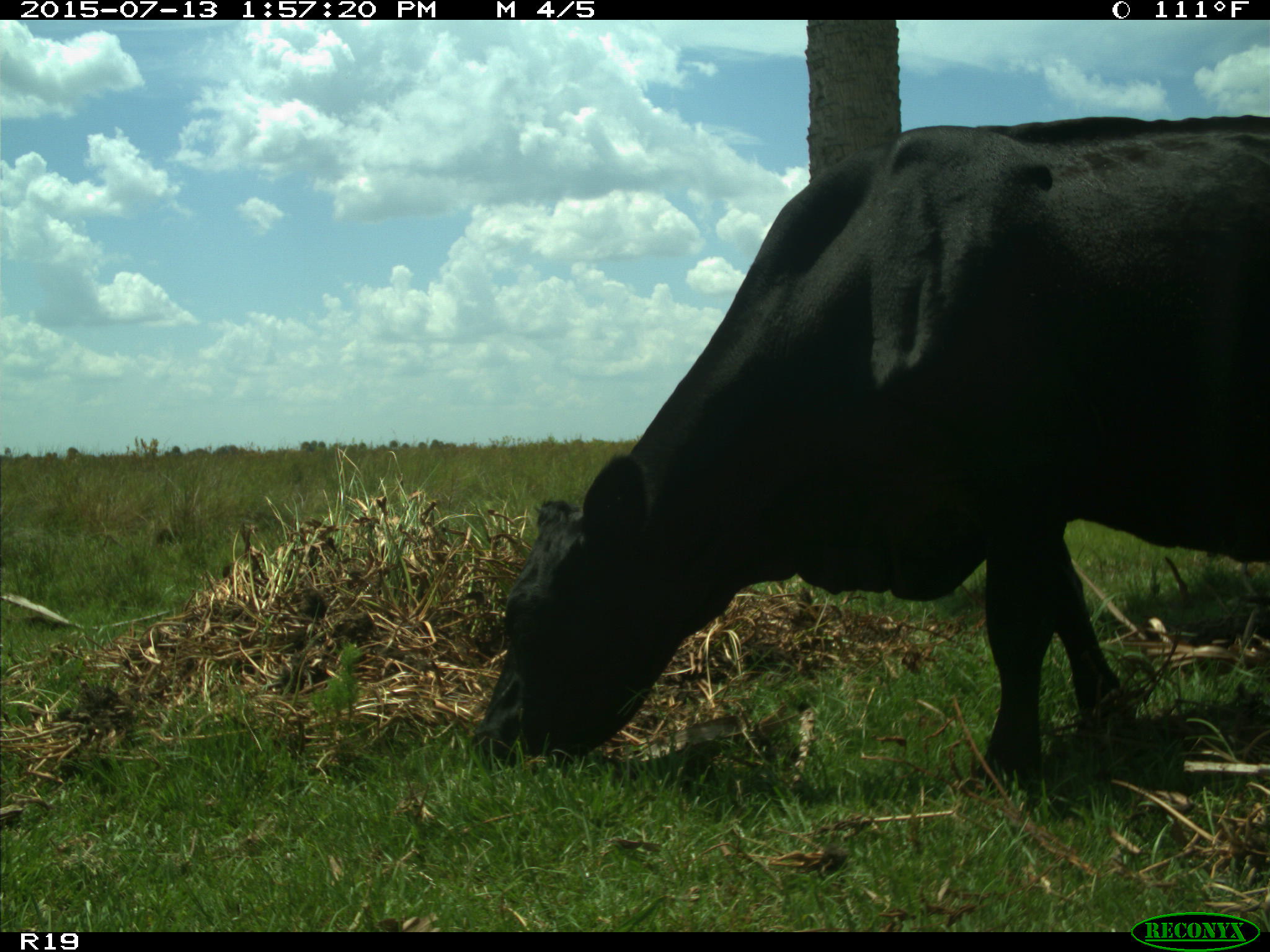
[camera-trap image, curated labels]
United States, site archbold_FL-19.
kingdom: Animalia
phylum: Chordata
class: Mammalia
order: Artiodactyla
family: Bovidae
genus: Bos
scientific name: Bos taurus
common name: domestic cow